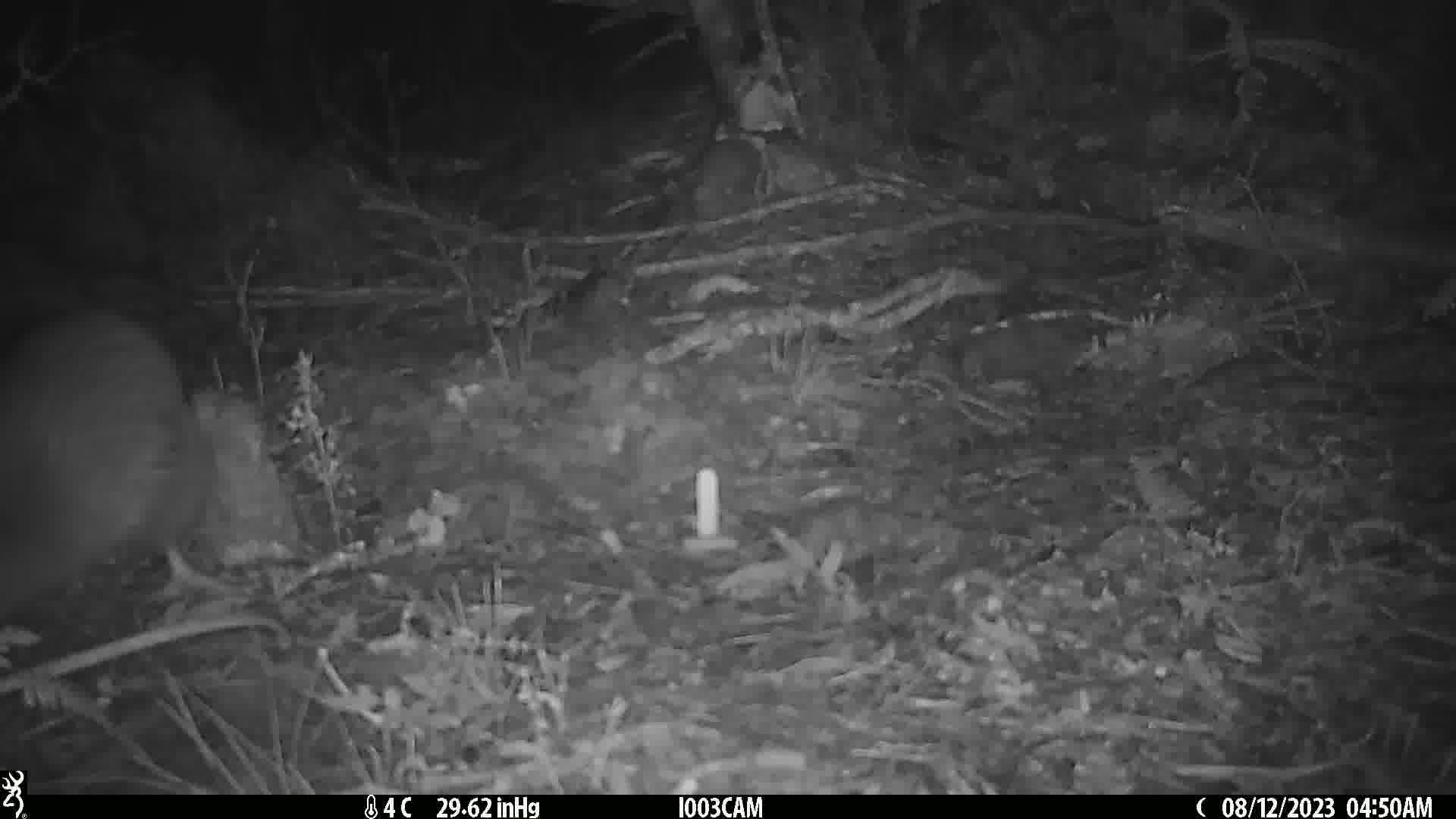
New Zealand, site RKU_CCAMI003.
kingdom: Animalia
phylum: Chordata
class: Aves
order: Apterygiformes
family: Apterygidae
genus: Apteryx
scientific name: Apteryx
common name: kiwi